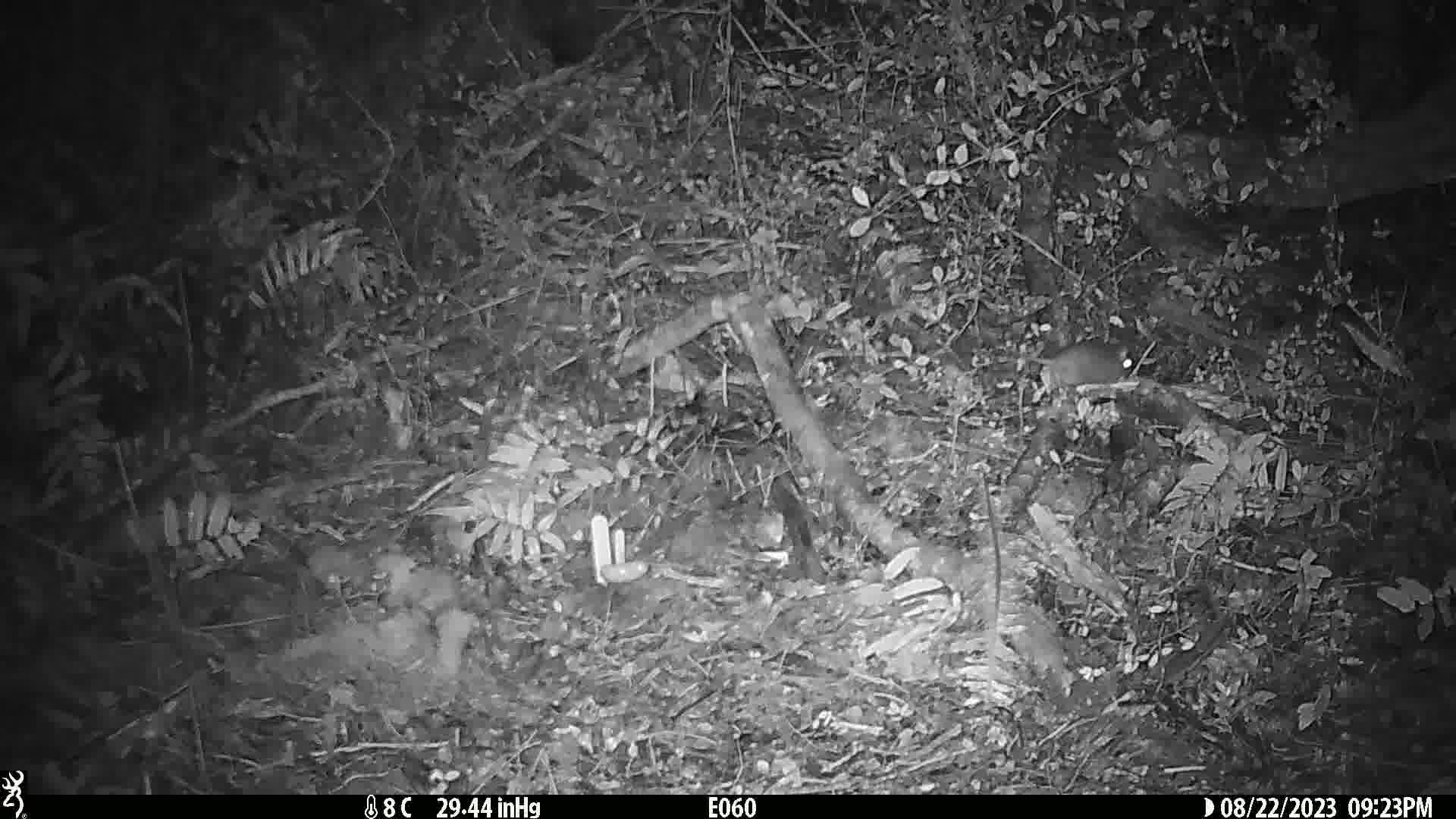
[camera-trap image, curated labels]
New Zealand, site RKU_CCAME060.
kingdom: Animalia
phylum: Chordata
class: Mammalia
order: Rodentia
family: Muridae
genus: Rattus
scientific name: Rattus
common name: rat